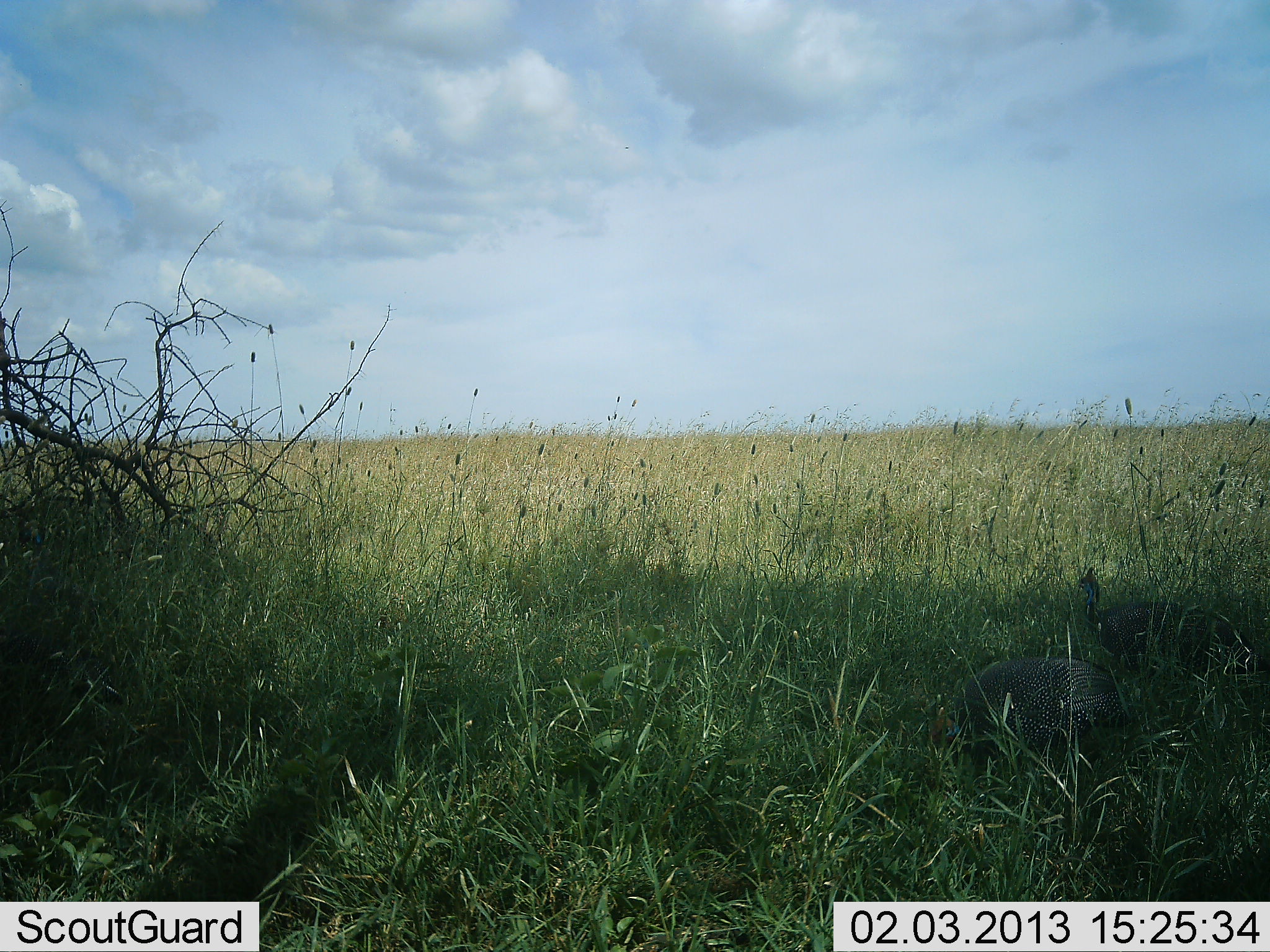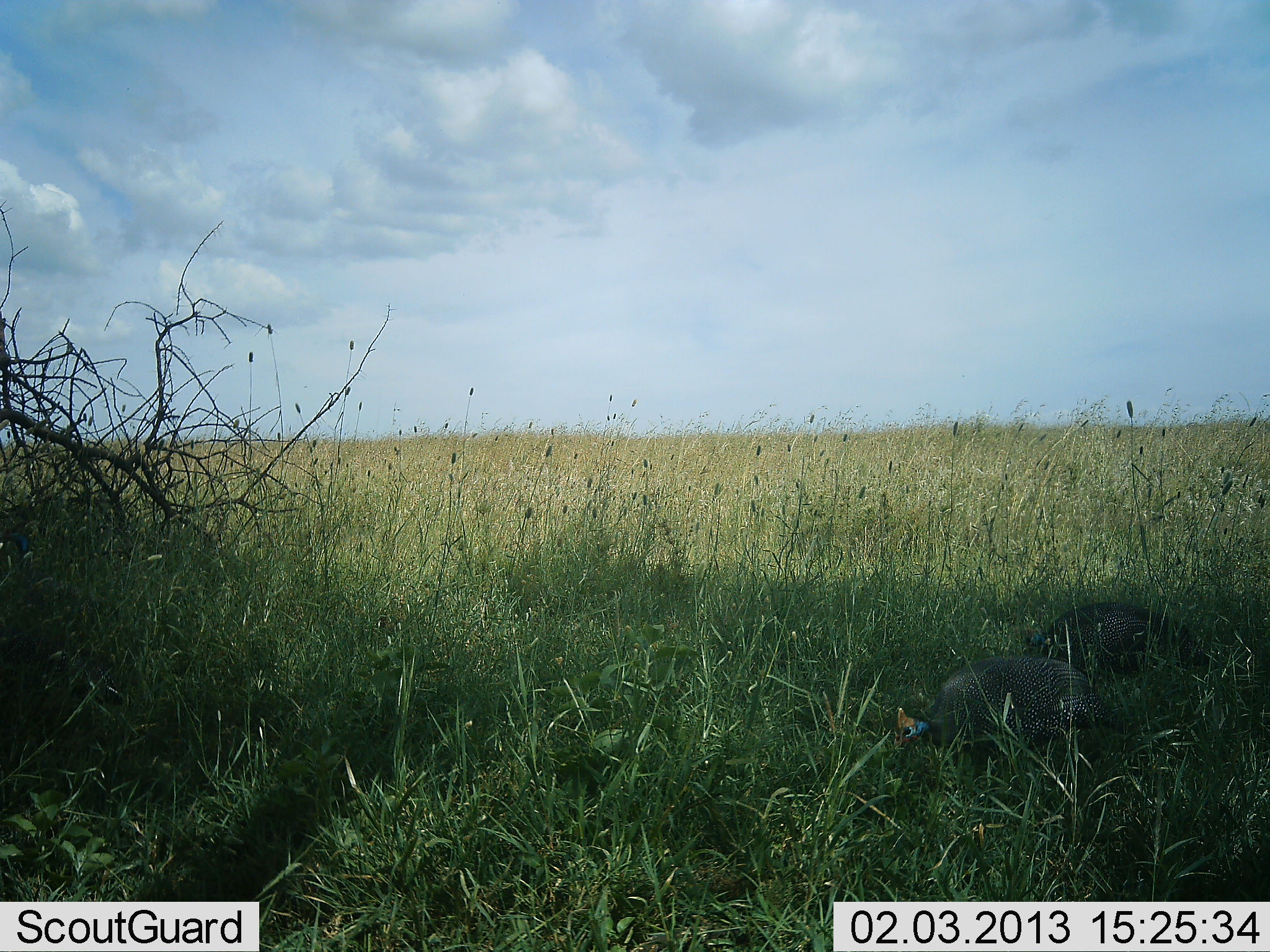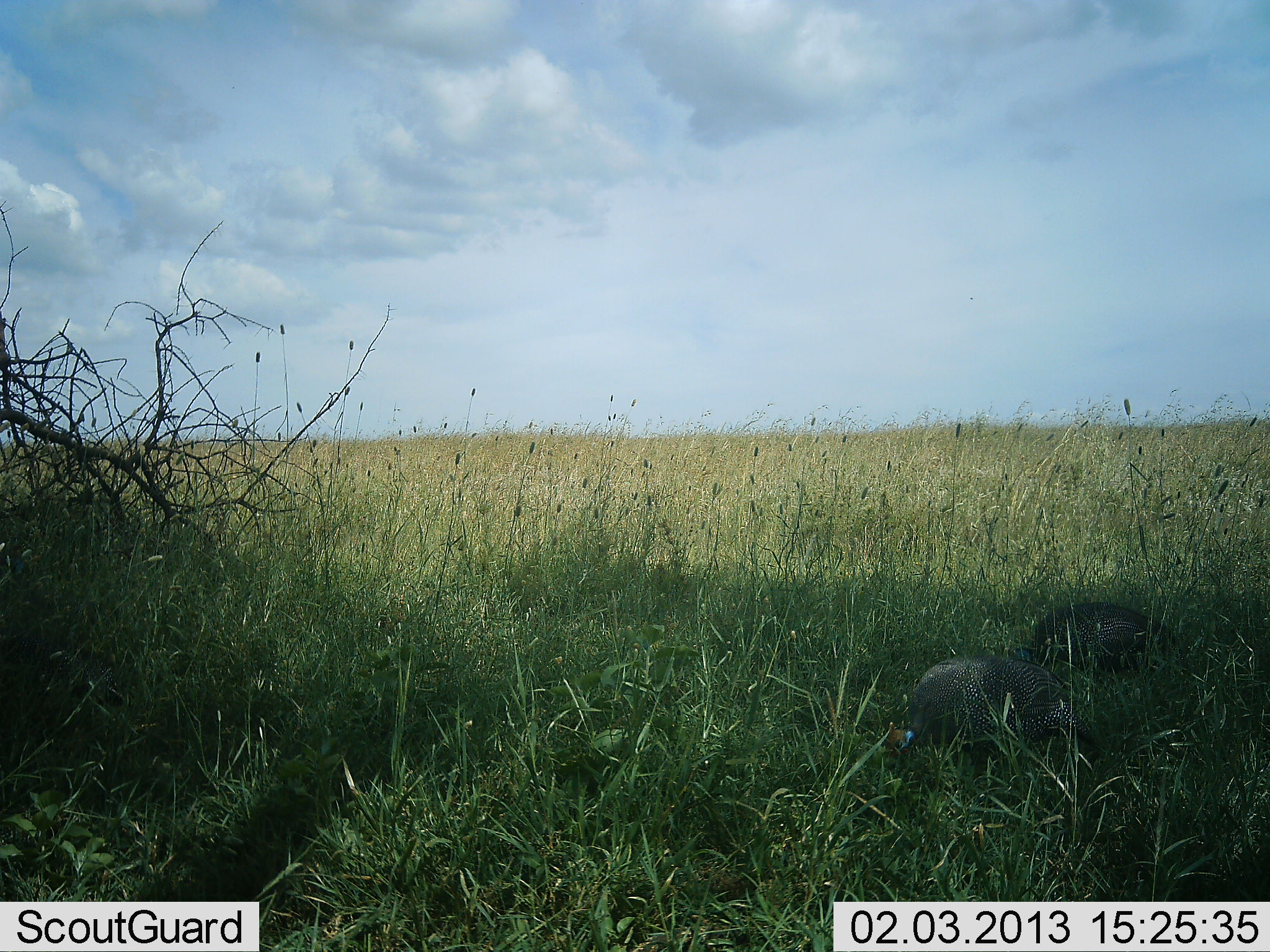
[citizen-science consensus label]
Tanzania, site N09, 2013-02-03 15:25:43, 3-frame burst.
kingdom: Animalia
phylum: Chordata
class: Aves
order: Galliformes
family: Numididae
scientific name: Numididae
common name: guinea fowl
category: guineafowl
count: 2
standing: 19%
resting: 12%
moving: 15%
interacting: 0%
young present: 0%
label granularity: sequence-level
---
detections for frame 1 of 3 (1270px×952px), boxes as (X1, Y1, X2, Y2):
animal: (926, 655, 1138, 775); (1076, 565, 1267, 682); (15, 516, 120, 625); (15, 634, 125, 730)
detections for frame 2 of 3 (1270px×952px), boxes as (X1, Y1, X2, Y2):
animal: (890, 653, 1126, 789); (1019, 603, 1216, 687); (0, 522, 122, 631); (0, 635, 121, 707)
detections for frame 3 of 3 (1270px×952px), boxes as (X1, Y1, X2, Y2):
animal: (886, 653, 1103, 779); (1009, 601, 1190, 689); (0, 612, 124, 711); (0, 545, 89, 622)